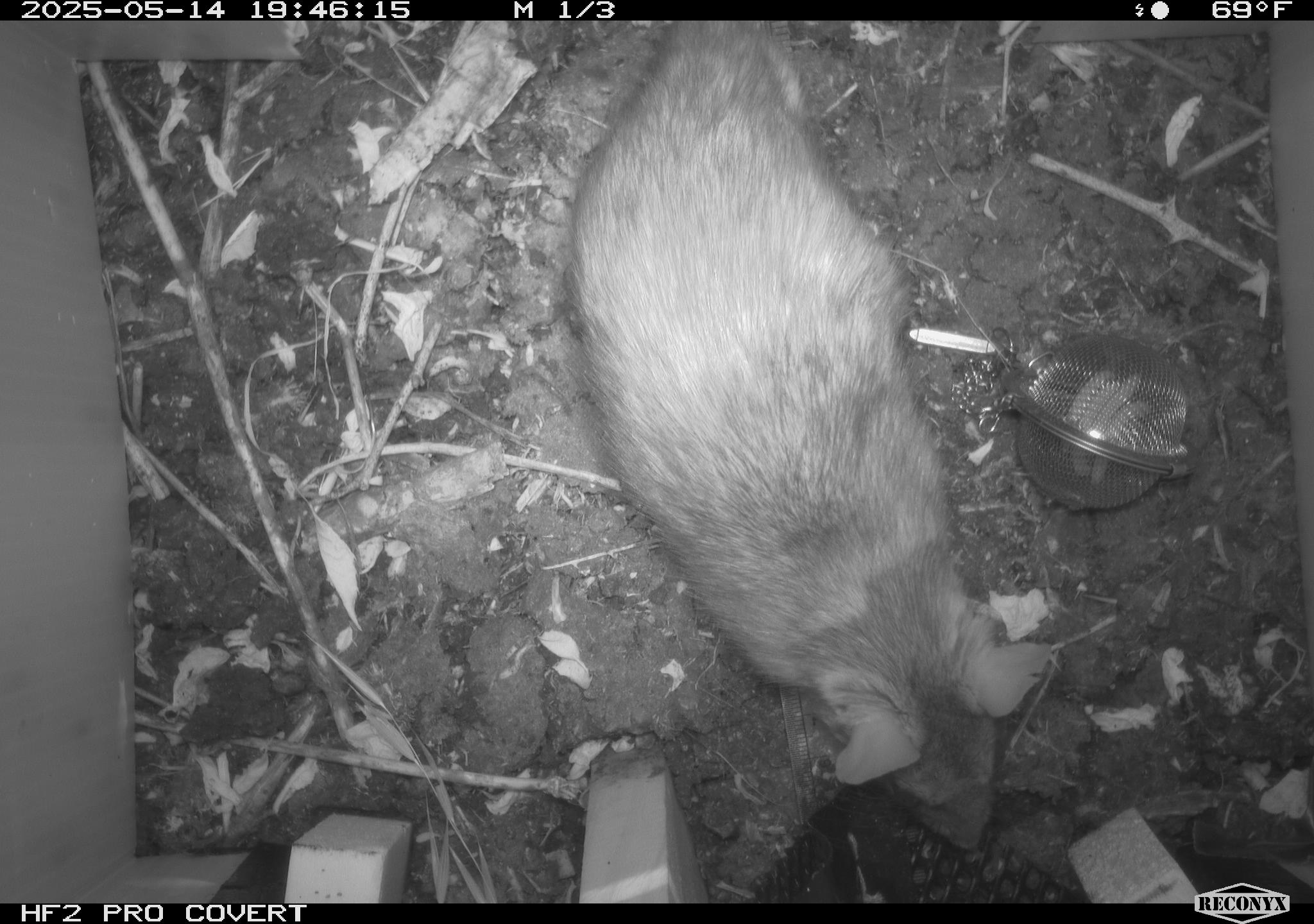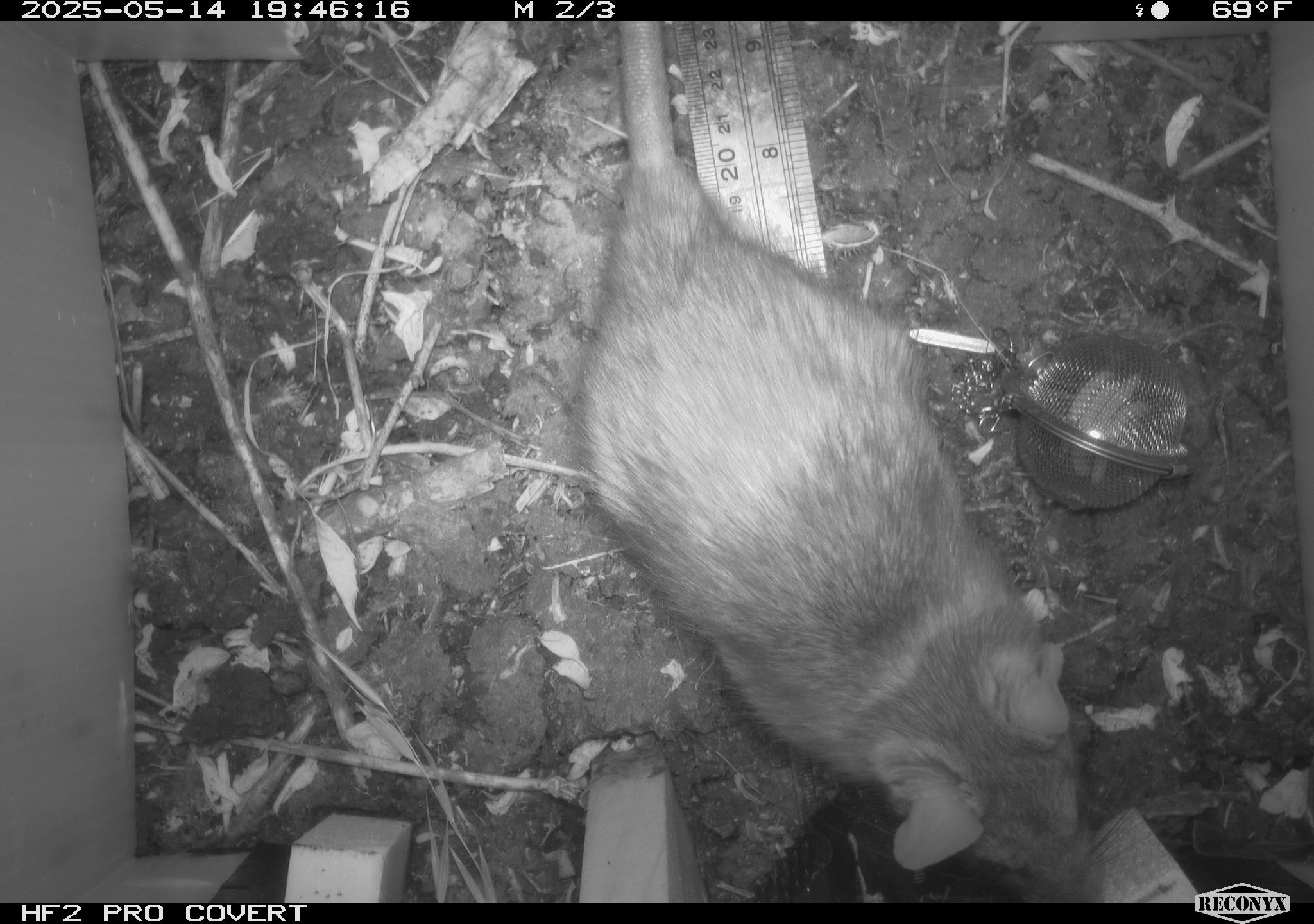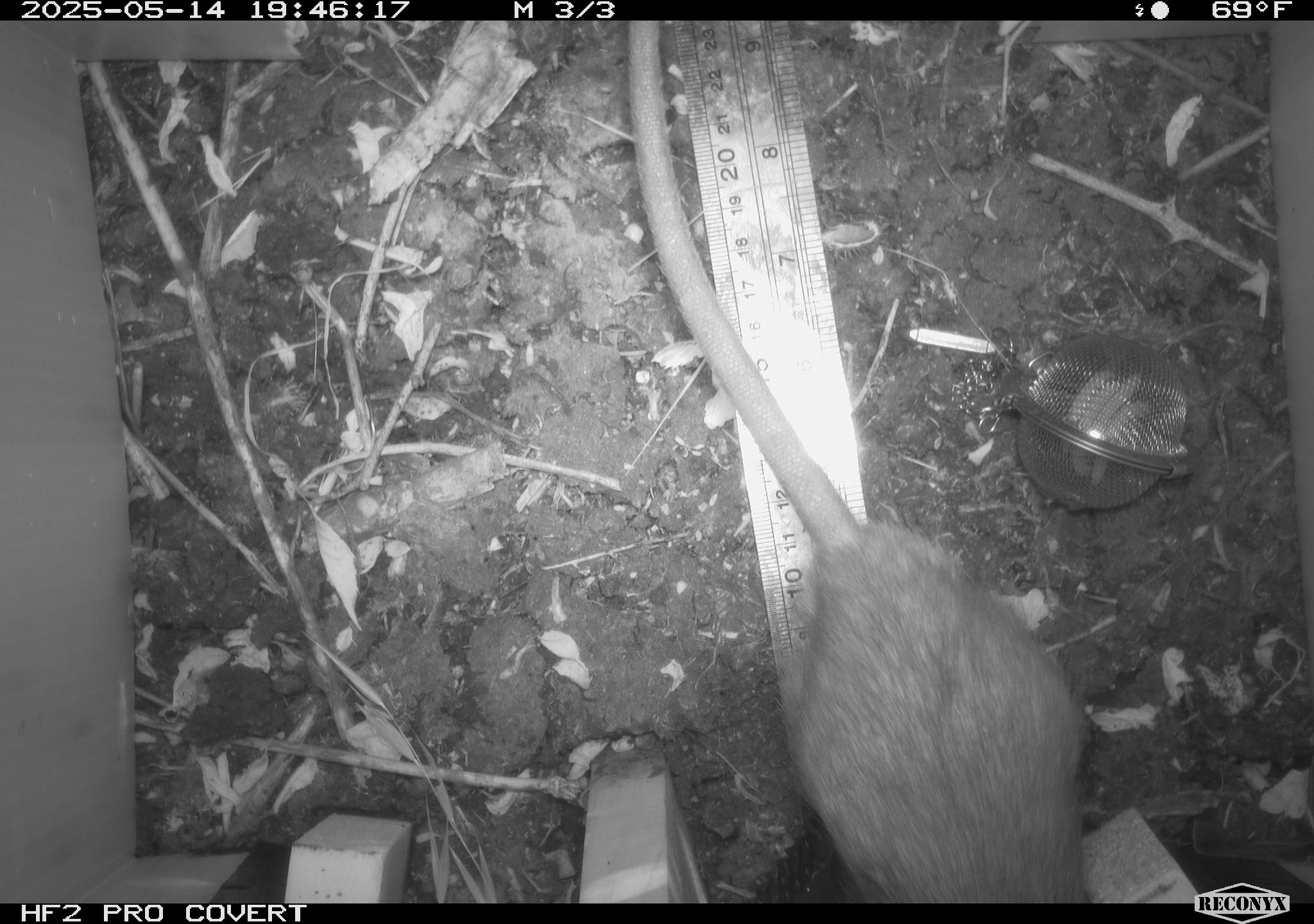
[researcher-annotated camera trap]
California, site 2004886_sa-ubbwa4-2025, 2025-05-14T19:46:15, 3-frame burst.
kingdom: Animalia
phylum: Chordata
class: Mammalia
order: Rodentia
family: Muridae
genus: Rattus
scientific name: Rattus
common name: rat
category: rattus species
Rattus species (rat) (Rattus).